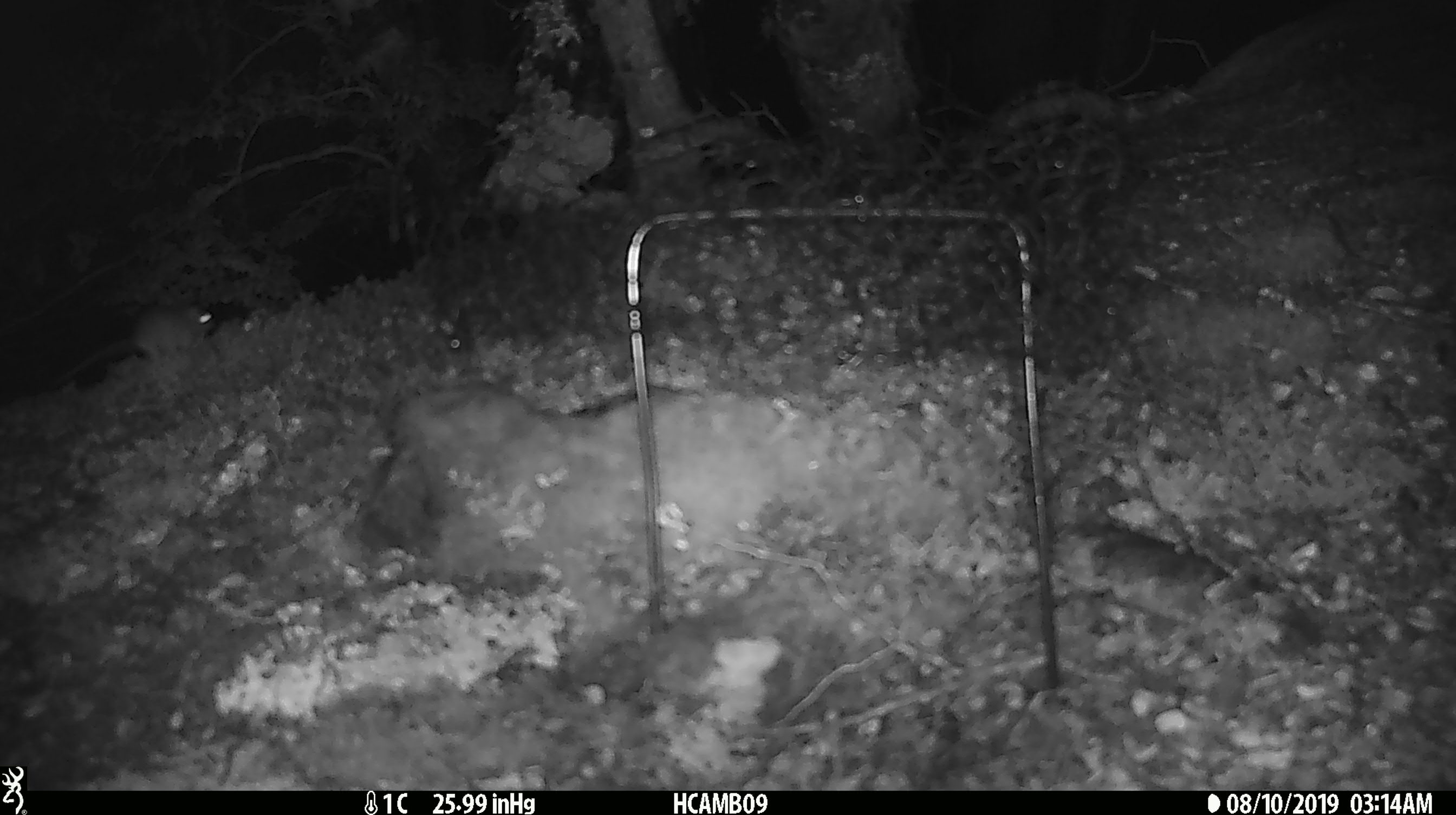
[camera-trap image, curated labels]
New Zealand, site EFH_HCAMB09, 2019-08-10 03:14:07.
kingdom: Animalia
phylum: Chordata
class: Mammalia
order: Rodentia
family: Muridae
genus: Mus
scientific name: Mus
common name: mouse